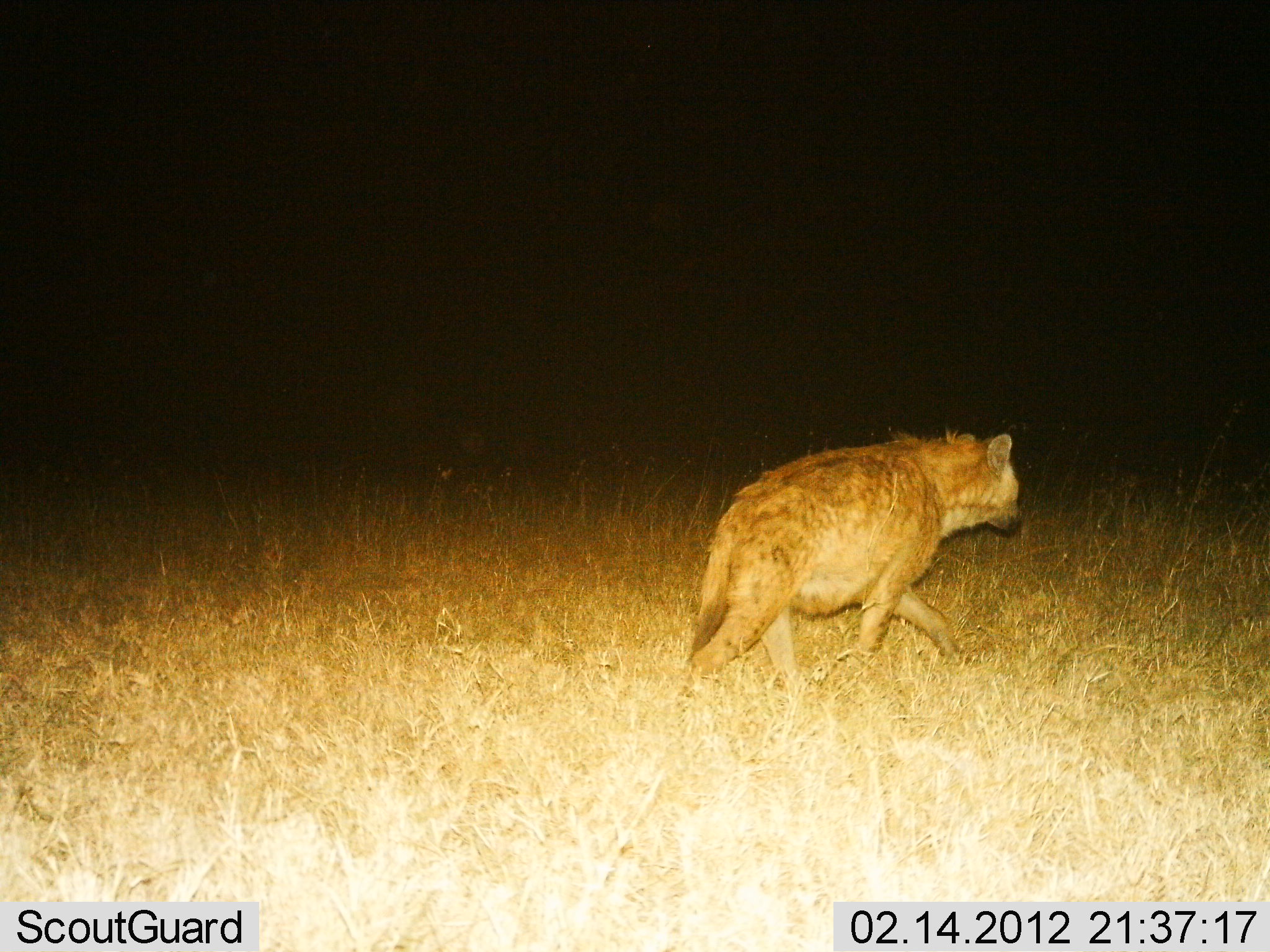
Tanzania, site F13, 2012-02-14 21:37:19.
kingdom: Animalia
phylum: Chordata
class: Mammalia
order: Carnivora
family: Hyaenidae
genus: Crocuta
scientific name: Crocuta crocuta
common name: spotted hyena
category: hyenaspotted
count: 1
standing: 9%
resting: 0%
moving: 97%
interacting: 0%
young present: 0%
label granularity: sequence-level